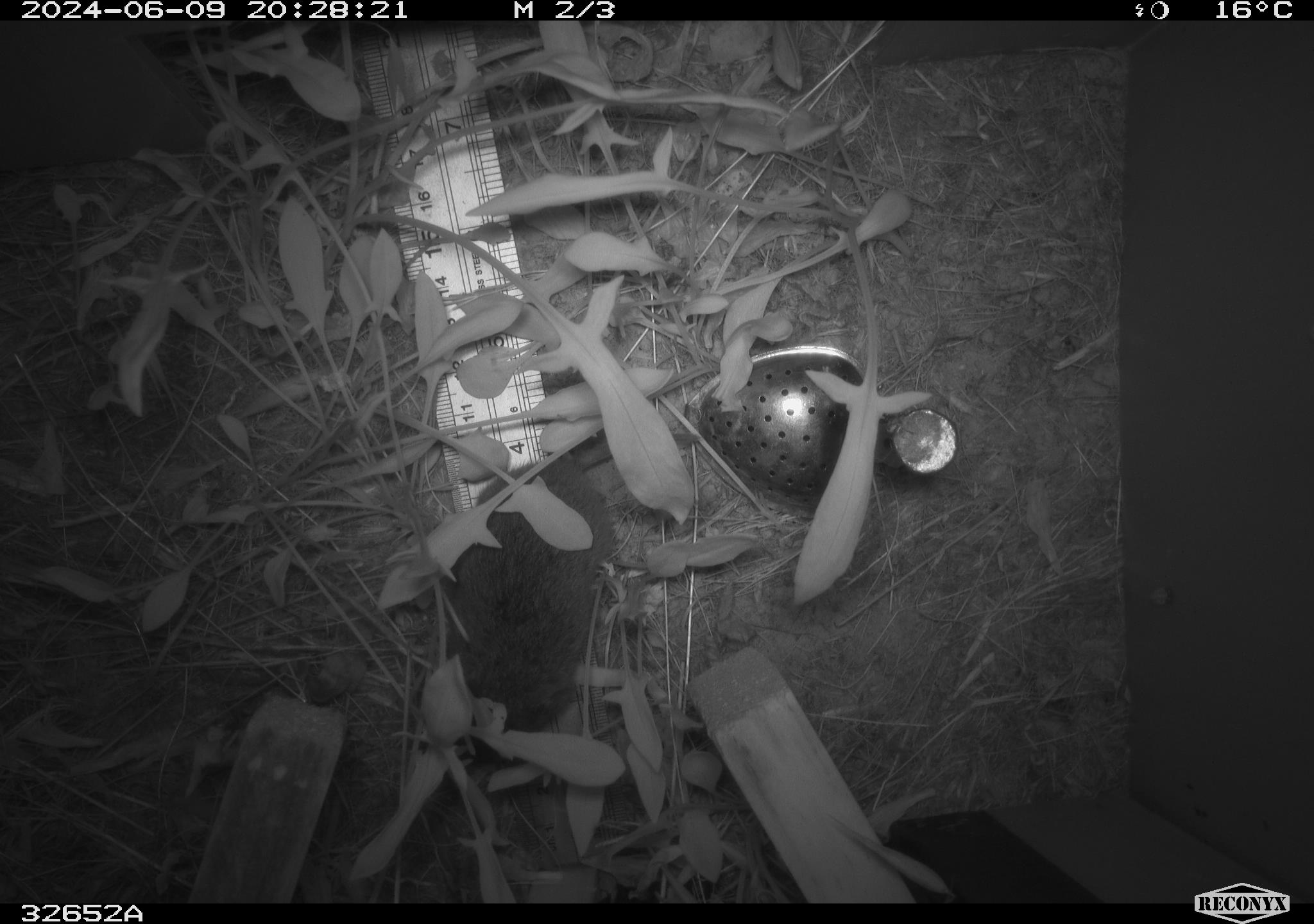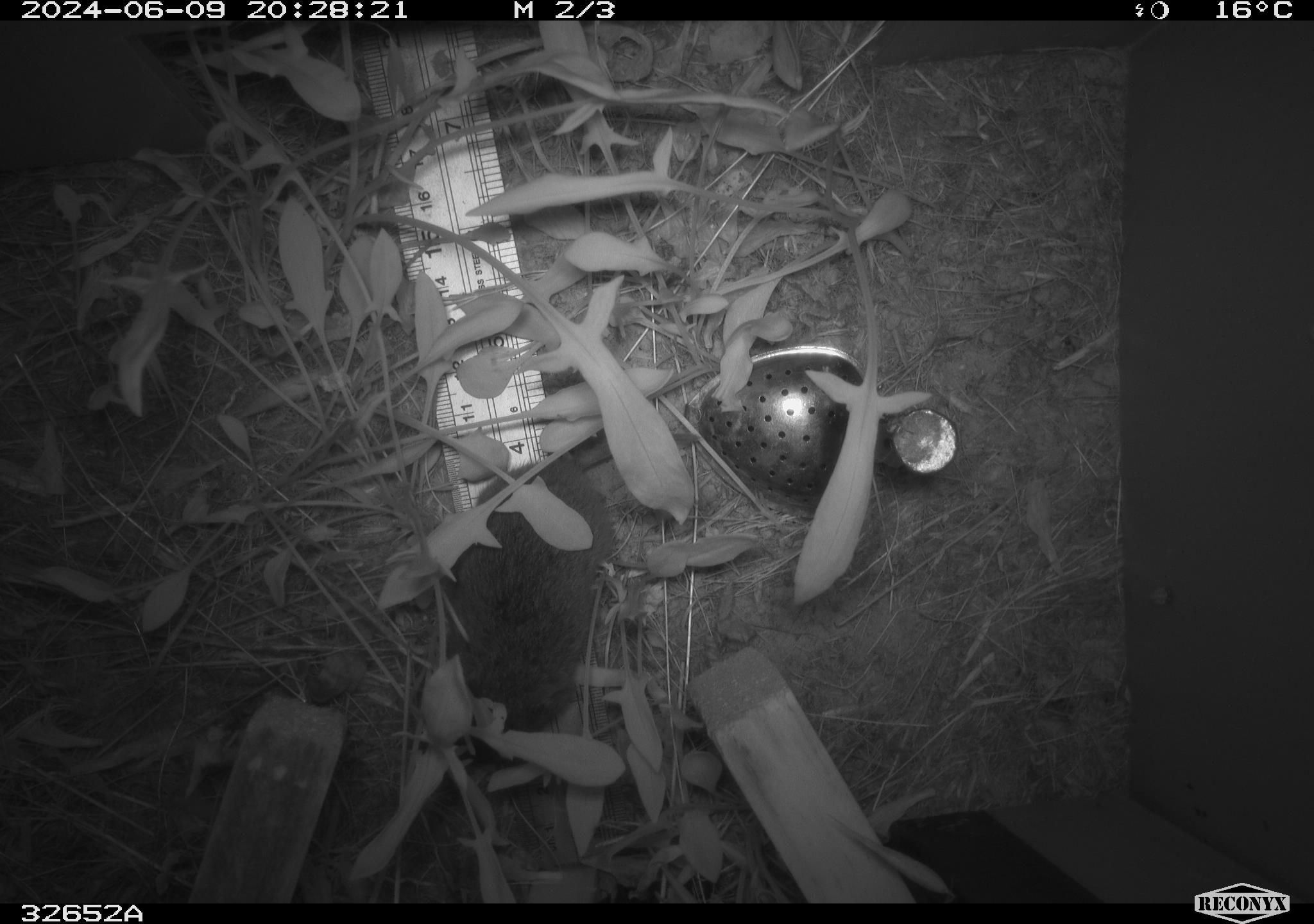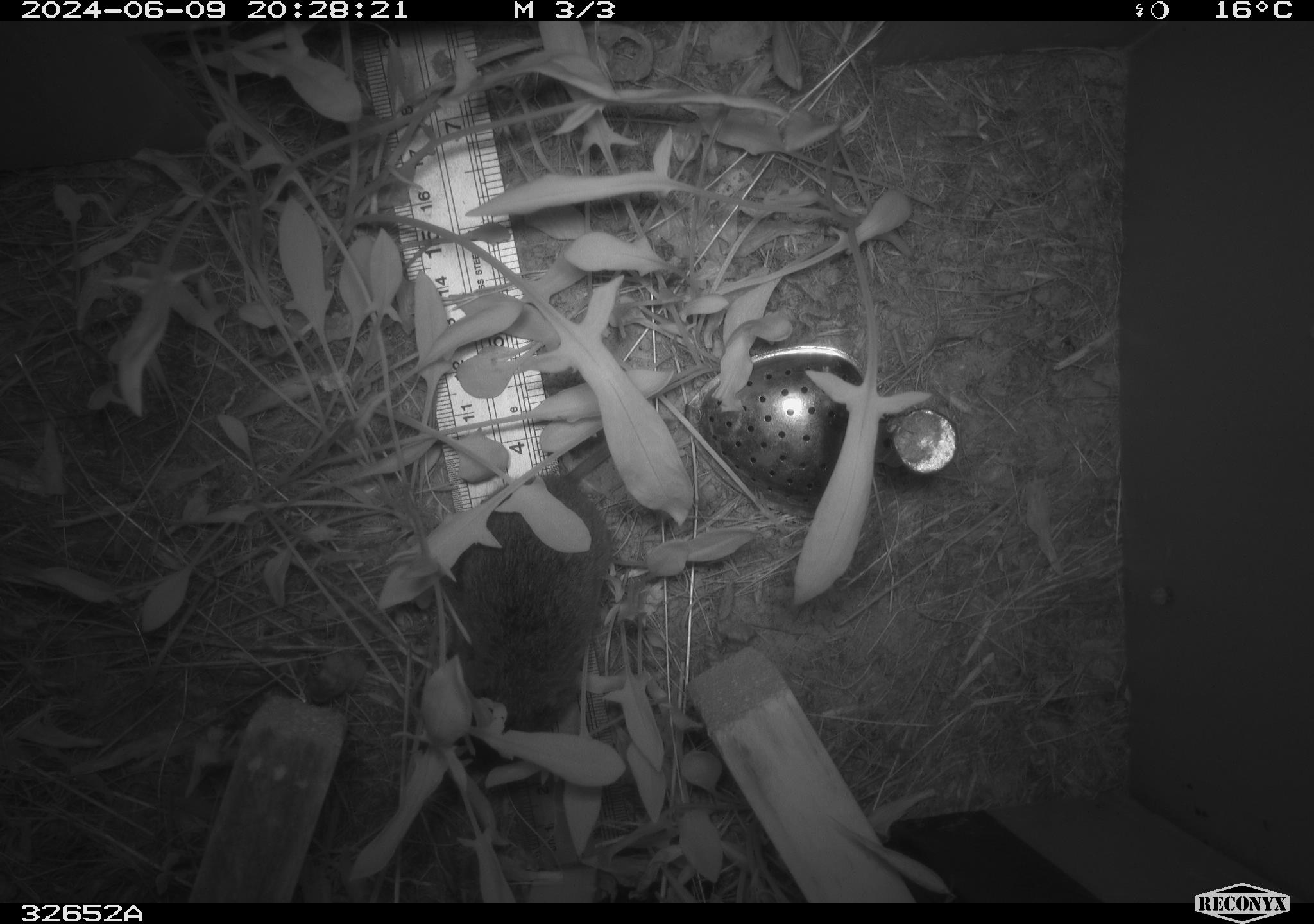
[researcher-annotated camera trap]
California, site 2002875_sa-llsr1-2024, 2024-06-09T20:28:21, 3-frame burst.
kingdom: Animalia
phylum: Chordata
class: Mammalia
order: Rodentia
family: Cricetidae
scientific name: Arvicolinae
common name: voles, lemmings, and muskrats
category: arvicolinae subfamily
Arvicolinae subfamily (voles, lemmings, and muskrats) (Arvicolinae).